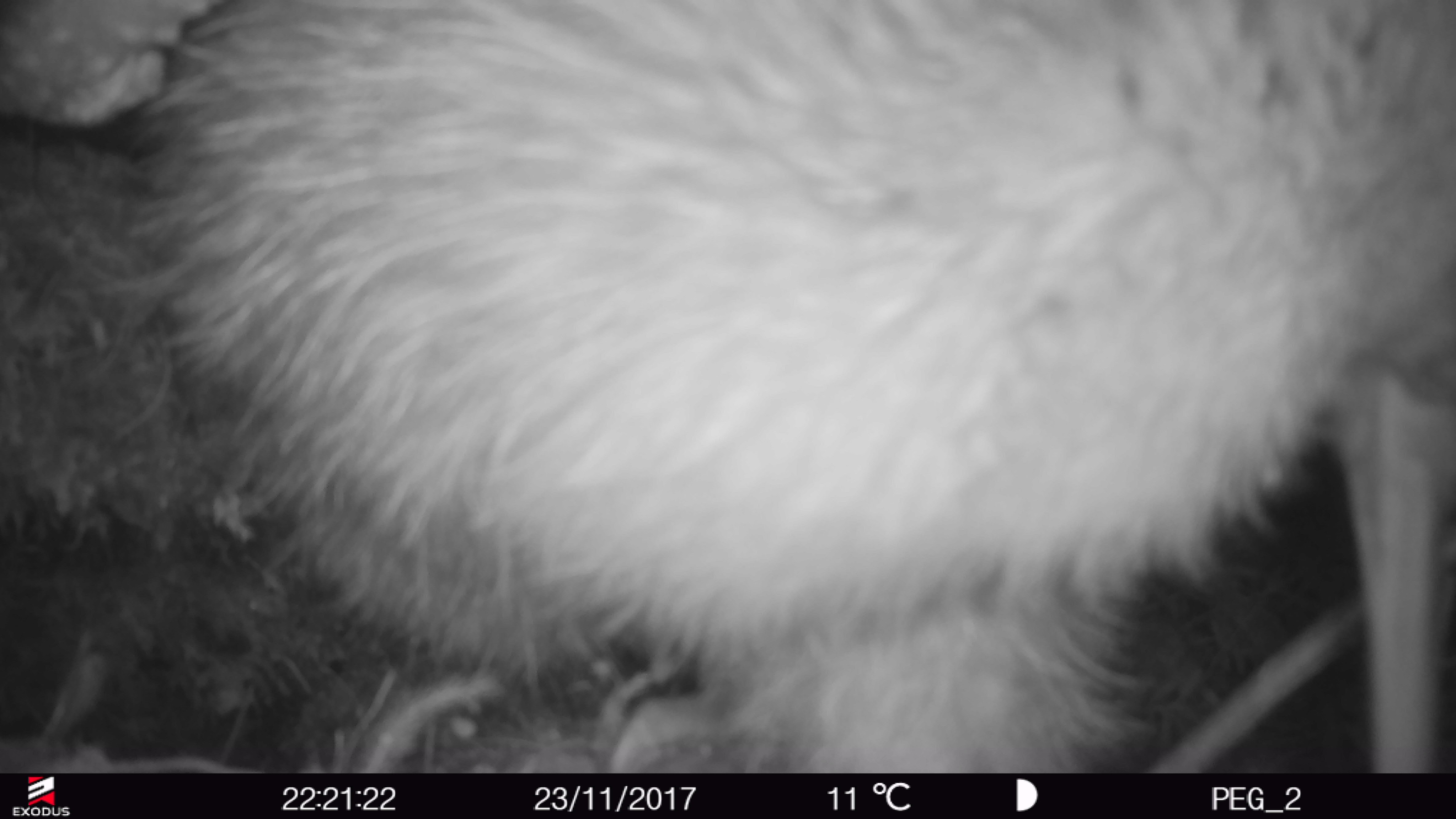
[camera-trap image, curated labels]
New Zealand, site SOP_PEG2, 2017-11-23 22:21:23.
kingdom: Animalia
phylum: Chordata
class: Aves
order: Apterygiformes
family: Apterygidae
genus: Apteryx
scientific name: Apteryx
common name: kiwi